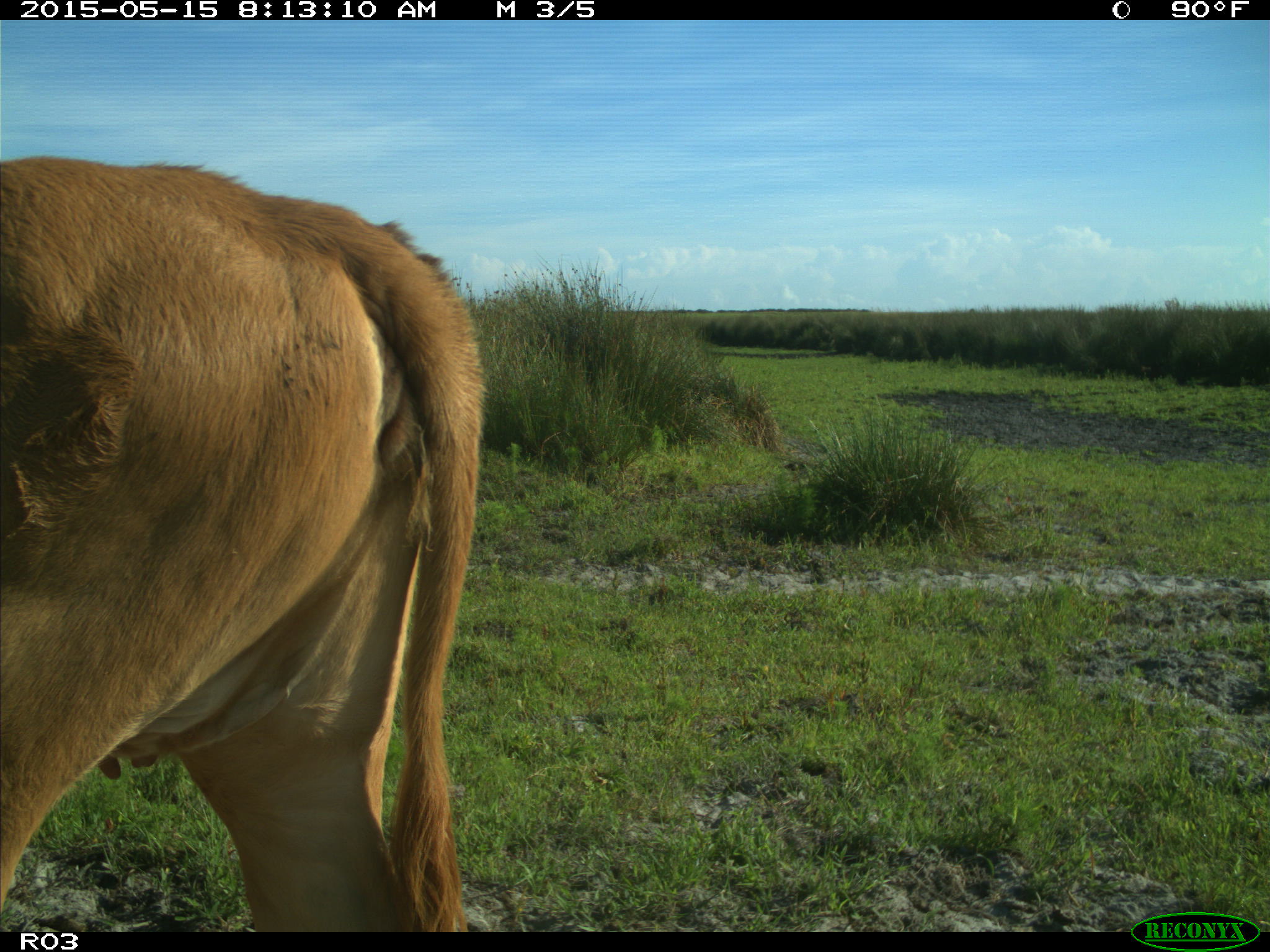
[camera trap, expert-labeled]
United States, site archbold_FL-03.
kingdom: Animalia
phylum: Chordata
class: Mammalia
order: Artiodactyla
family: Bovidae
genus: Bos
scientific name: Bos taurus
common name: domestic cow